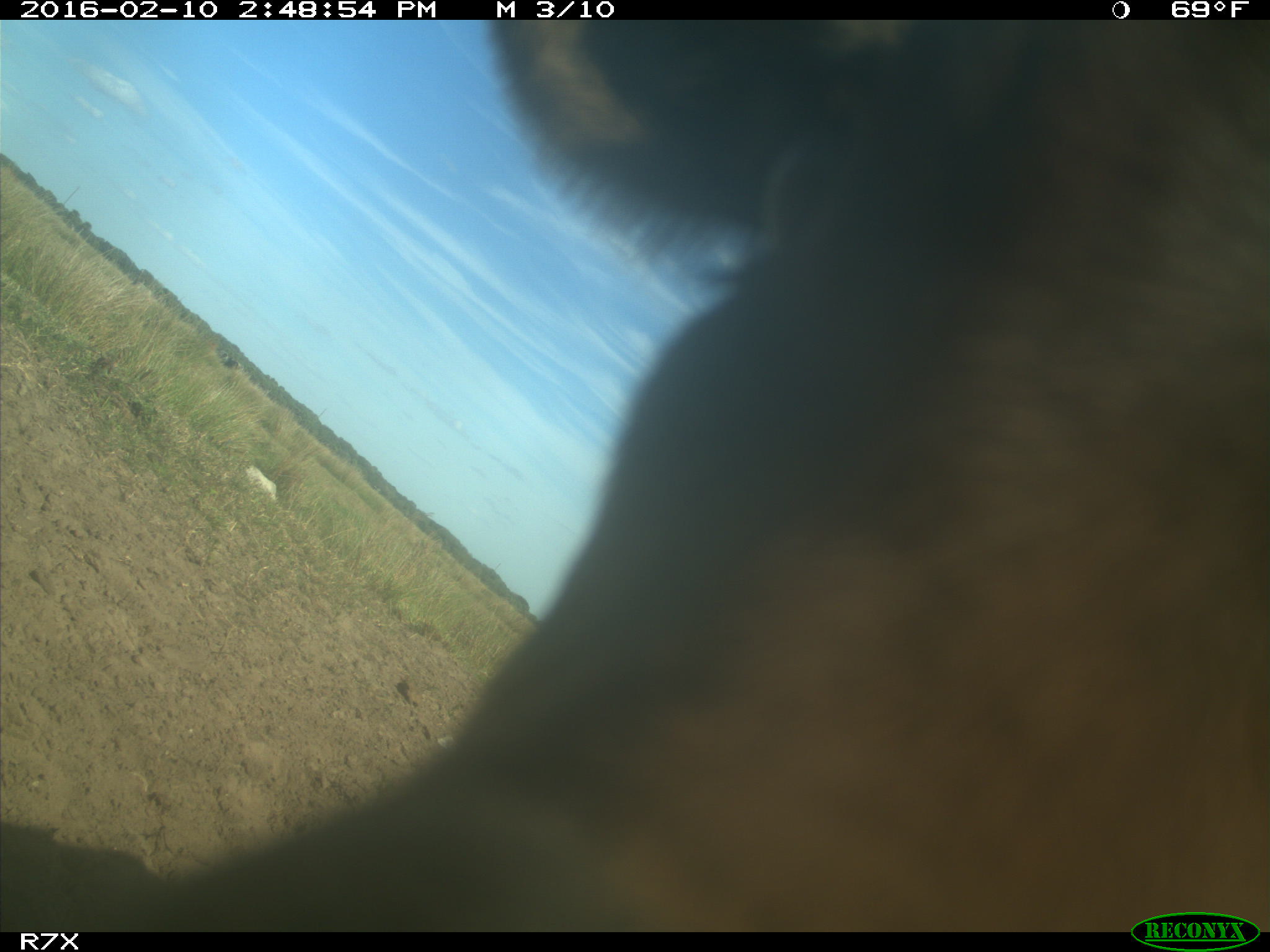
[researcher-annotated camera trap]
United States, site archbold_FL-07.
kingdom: Animalia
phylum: Chordata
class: Mammalia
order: Artiodactyla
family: Bovidae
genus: Bos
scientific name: Bos taurus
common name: domestic cow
Bos taurus (domestic cow).